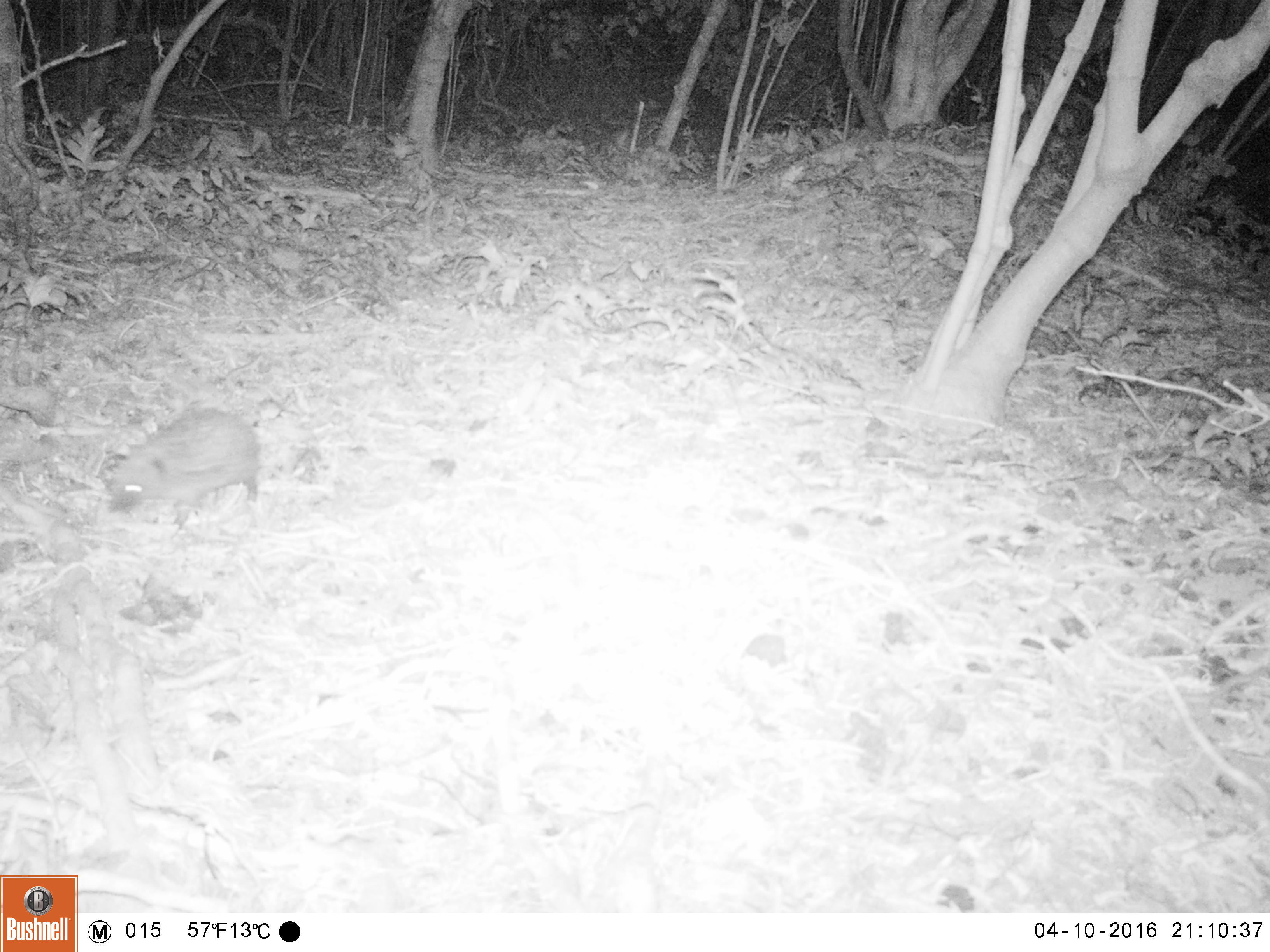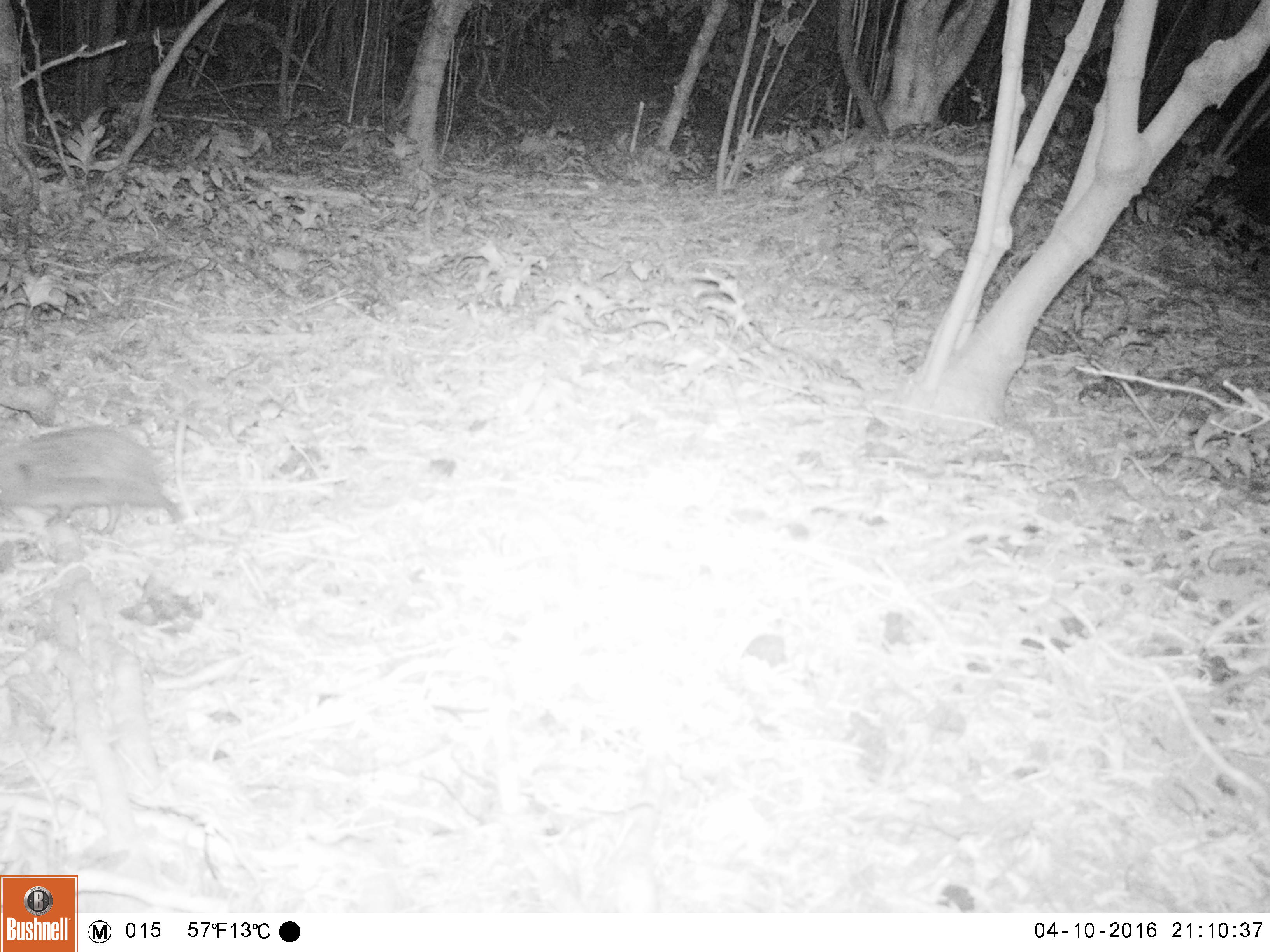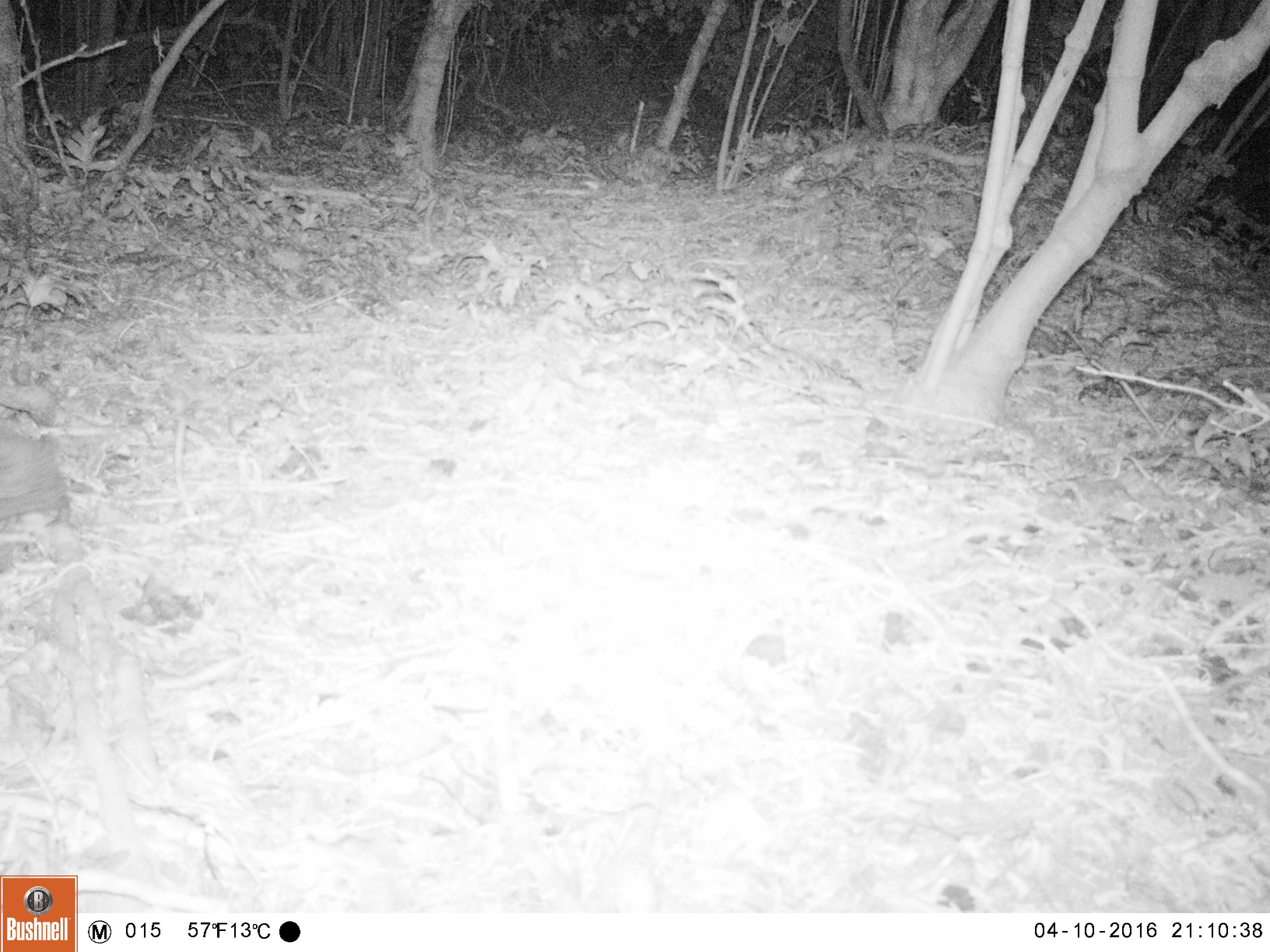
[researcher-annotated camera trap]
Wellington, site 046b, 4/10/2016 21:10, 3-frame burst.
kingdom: Animalia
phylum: Chordata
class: Mammalia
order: Eulipotyphla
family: Erinaceidae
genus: Erinaceus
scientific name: Erinaceus europaeus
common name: hedgehog